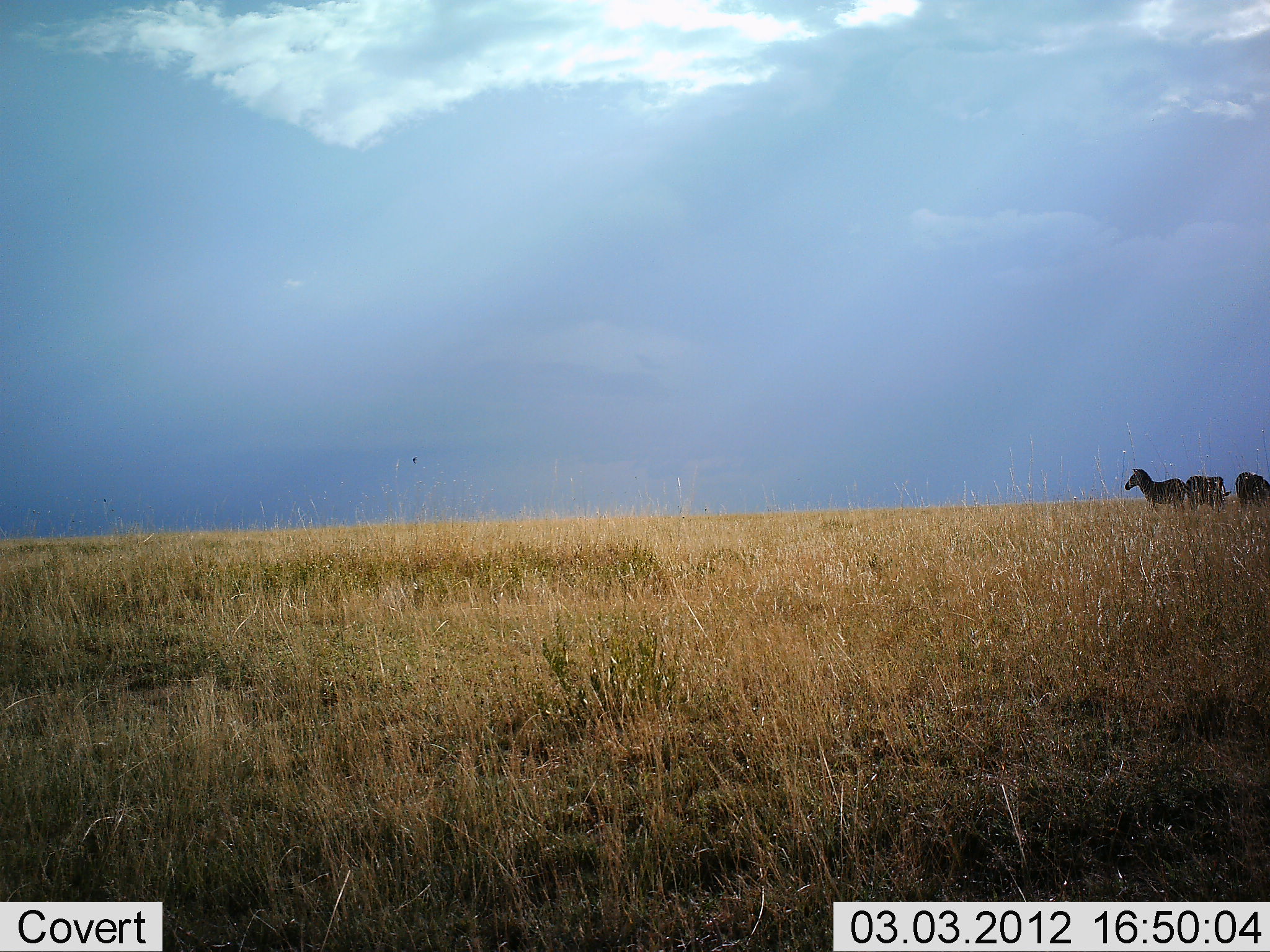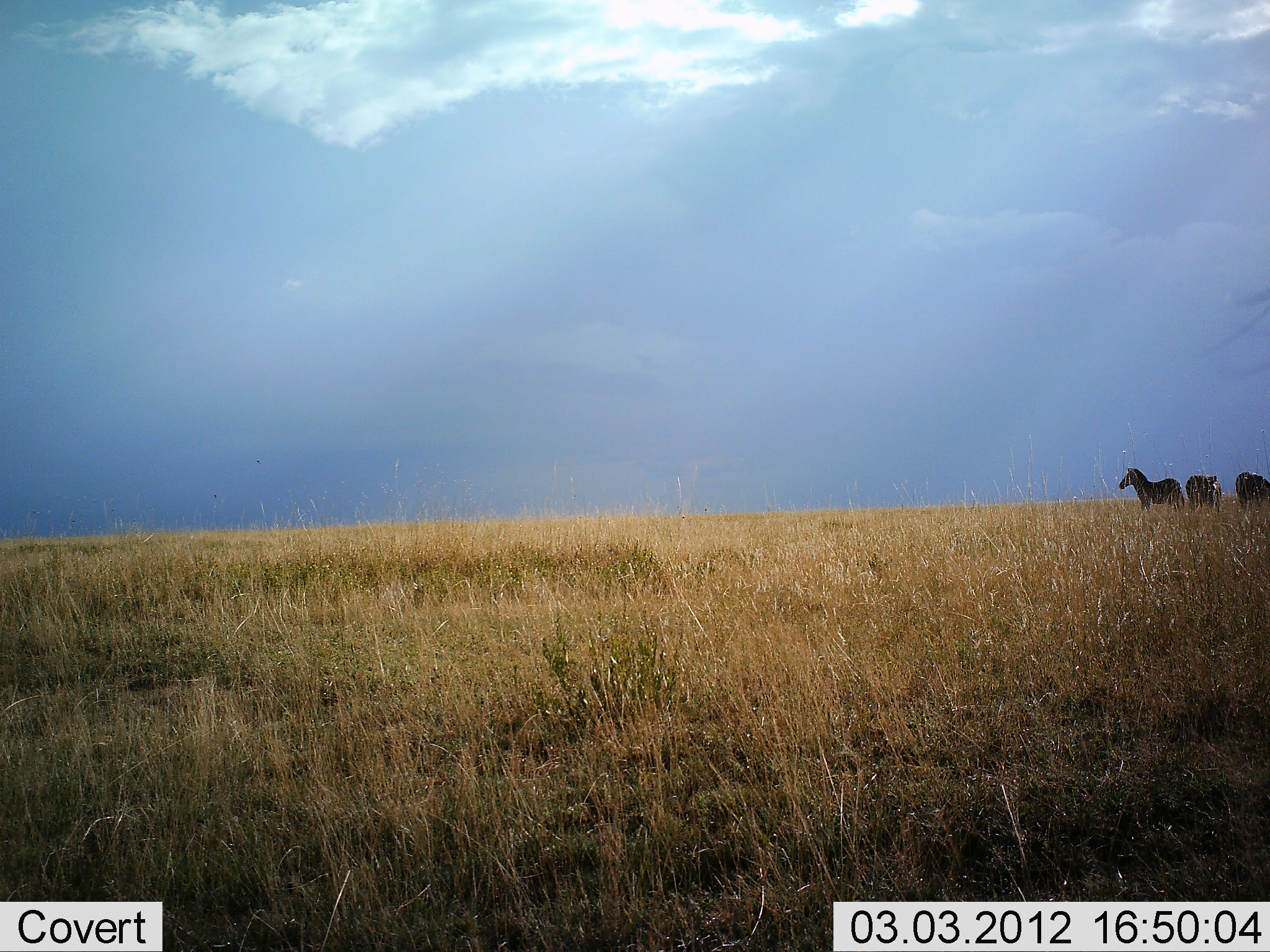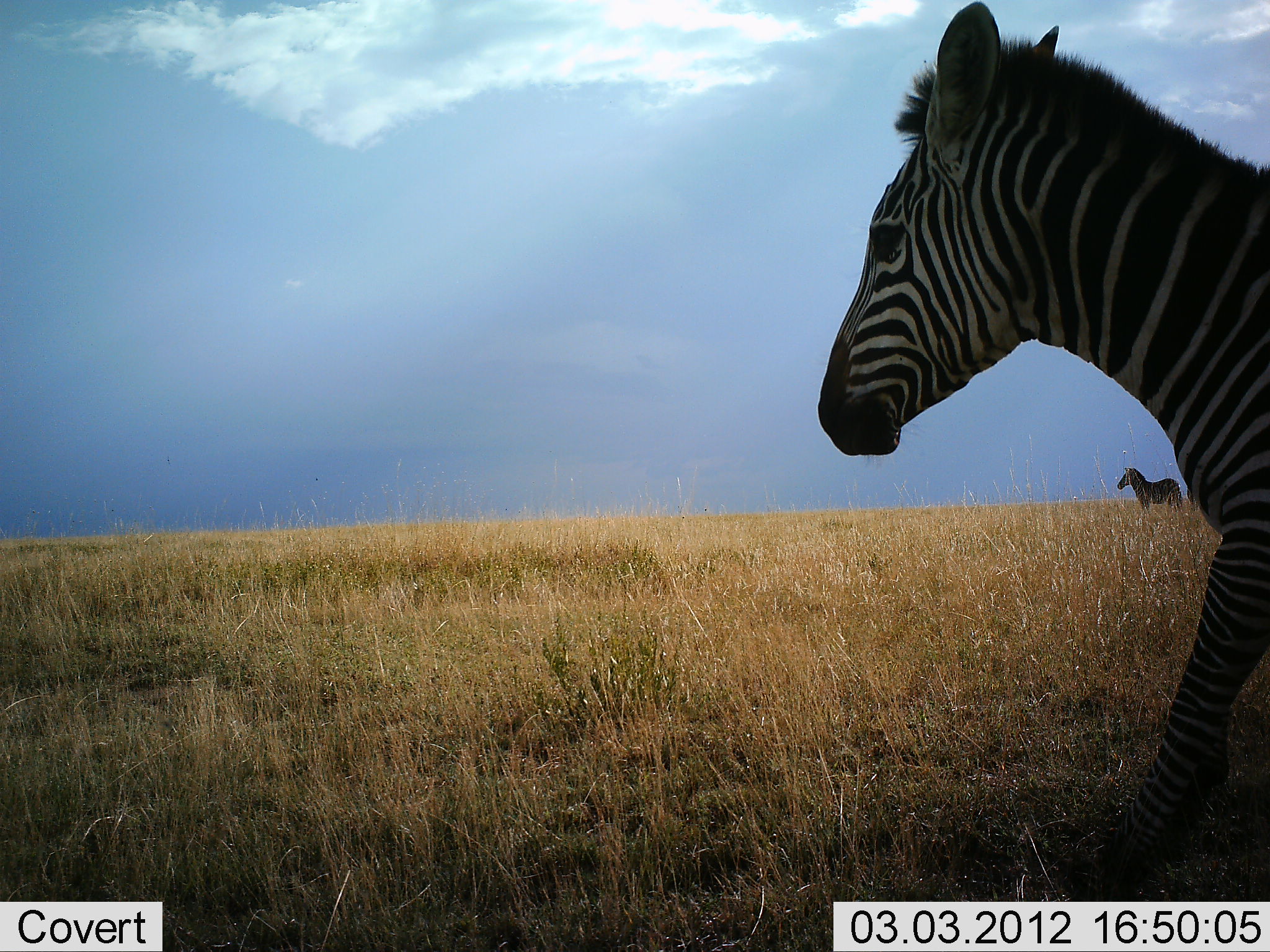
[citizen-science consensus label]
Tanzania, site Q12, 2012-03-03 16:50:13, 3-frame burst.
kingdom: Animalia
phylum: Chordata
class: Mammalia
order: Perissodactyla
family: Equidae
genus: Equus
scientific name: Equus quagga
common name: plains zebra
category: zebra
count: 4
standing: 50%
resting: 6%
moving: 78%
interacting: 11%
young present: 6%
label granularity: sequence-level